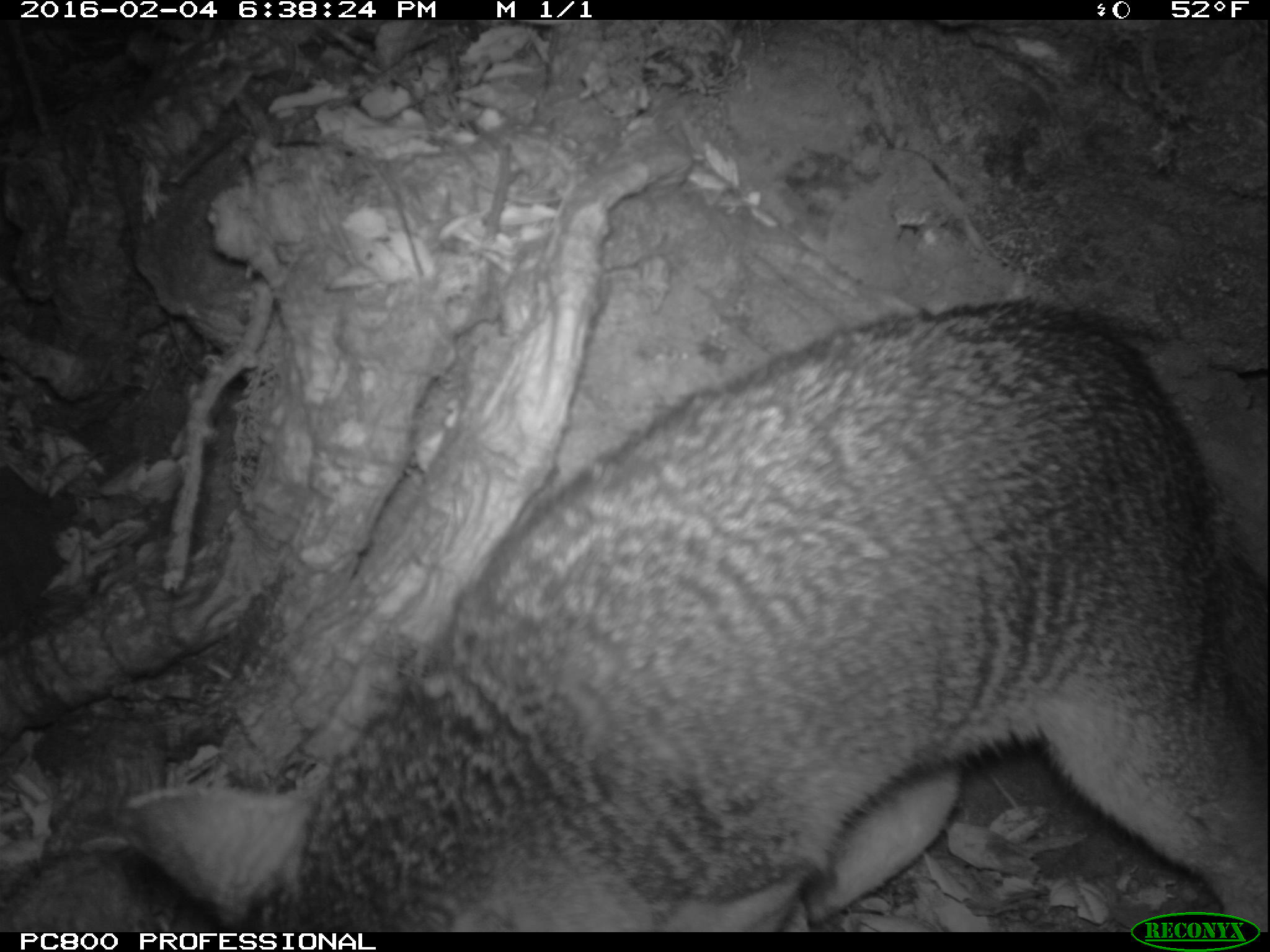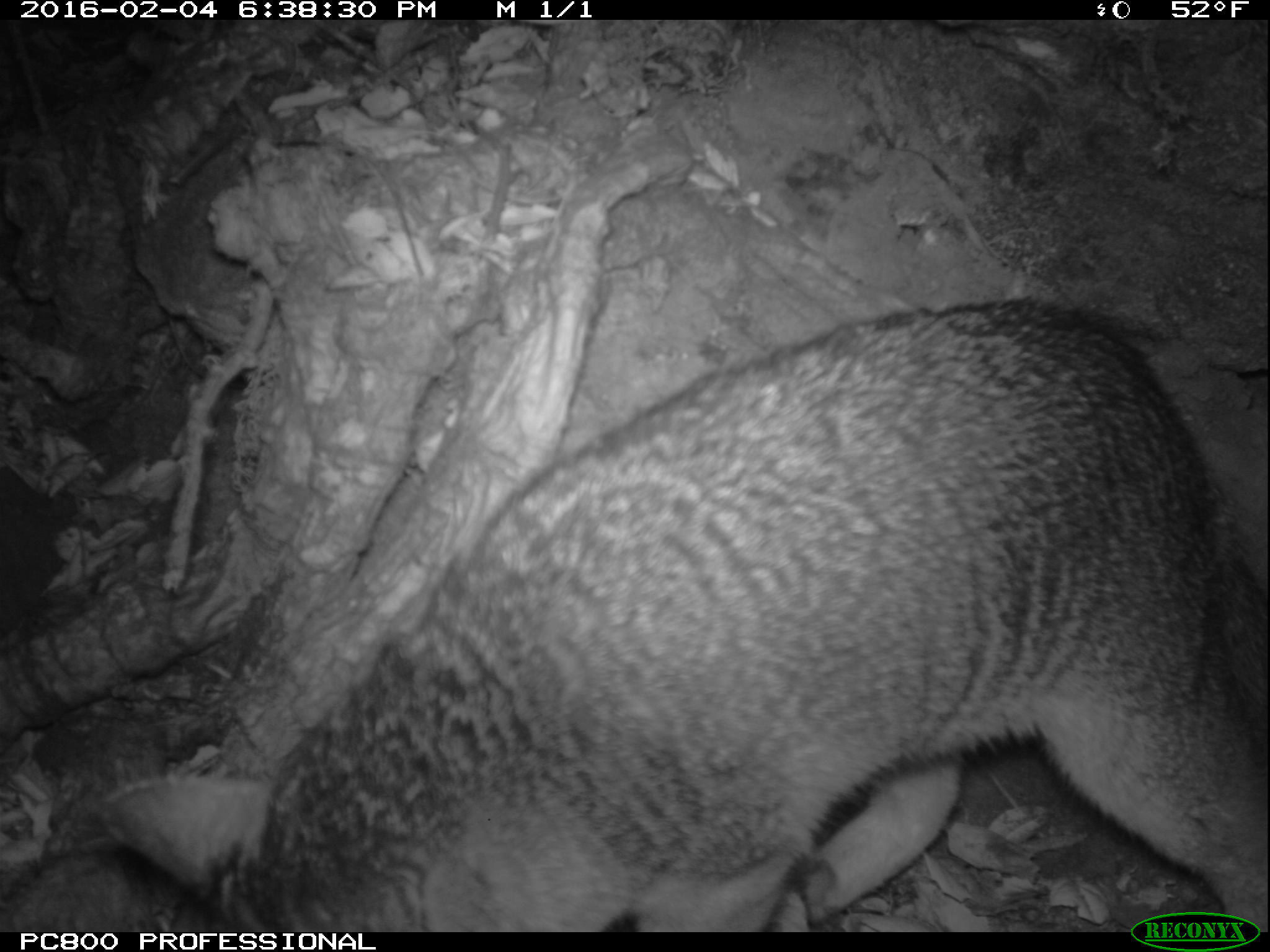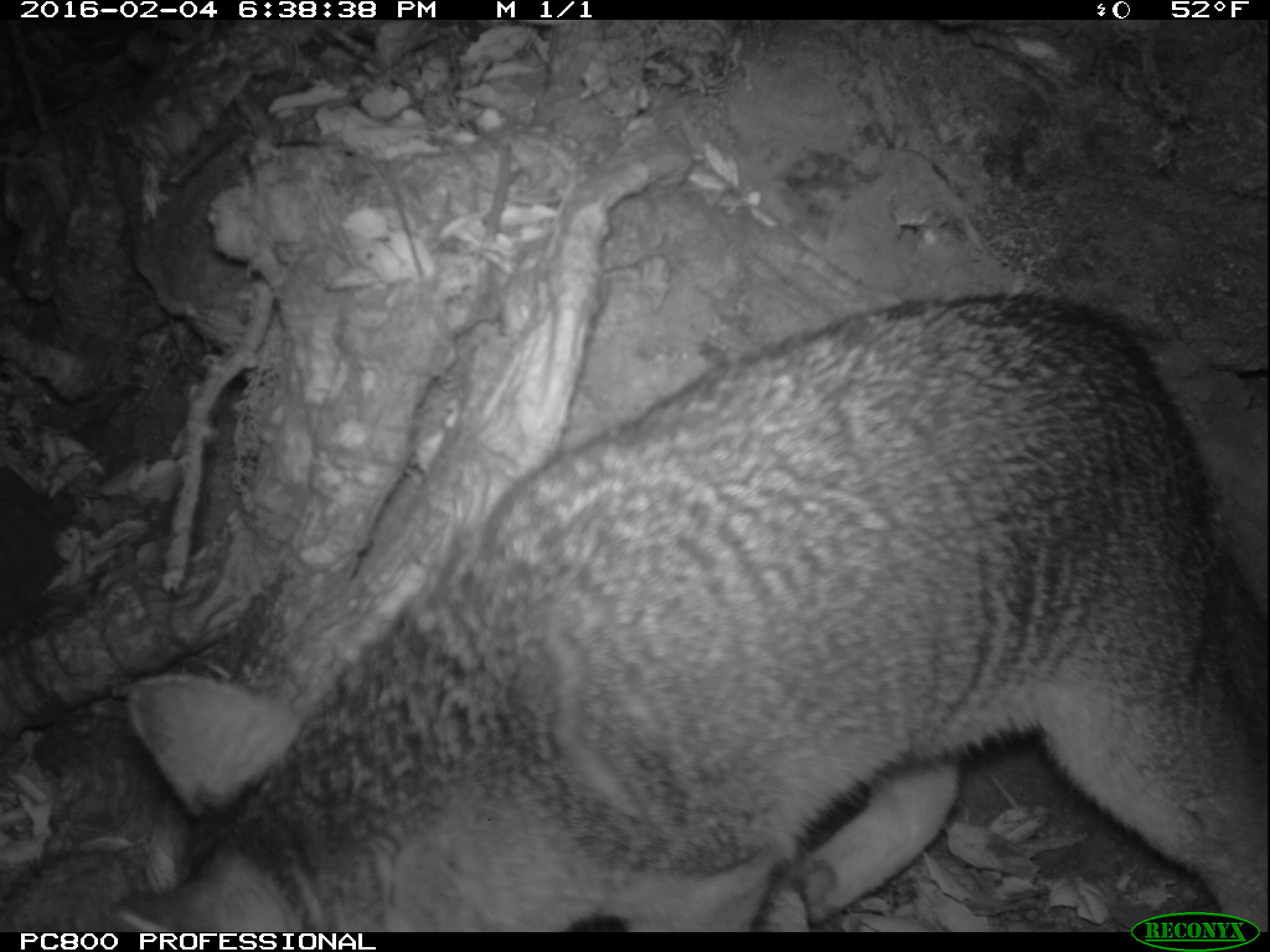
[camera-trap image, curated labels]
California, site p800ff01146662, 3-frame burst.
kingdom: Animalia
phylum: Chordata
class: Mammalia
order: Carnivora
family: Canidae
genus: Urocyon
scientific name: Urocyon littoralis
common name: island fox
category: fox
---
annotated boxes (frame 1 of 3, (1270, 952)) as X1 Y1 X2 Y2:
fox: 127 298 1268 932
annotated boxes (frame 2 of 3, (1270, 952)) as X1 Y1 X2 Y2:
fox: 102 298 1268 932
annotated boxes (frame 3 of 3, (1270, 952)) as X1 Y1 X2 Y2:
fox: 105 286 1269 930